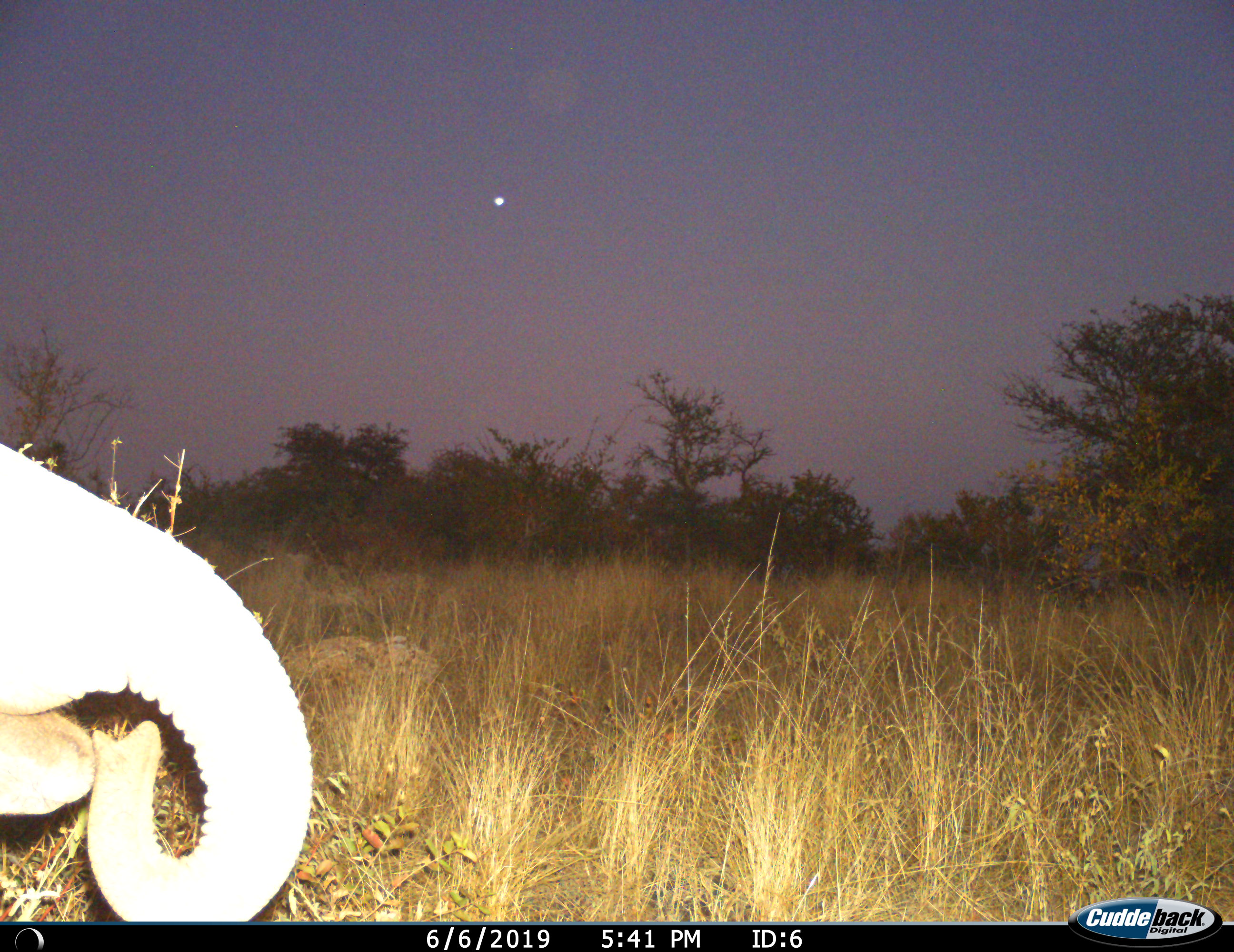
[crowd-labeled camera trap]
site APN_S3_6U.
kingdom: Animalia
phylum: Chordata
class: Mammalia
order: Proboscidea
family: Elephantidae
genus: Loxodonta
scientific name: Loxodonta africana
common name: african bush elephant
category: elephant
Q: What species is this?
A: Elephant (african bush elephant) (Loxodonta africana).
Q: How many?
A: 1.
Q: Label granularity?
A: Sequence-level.